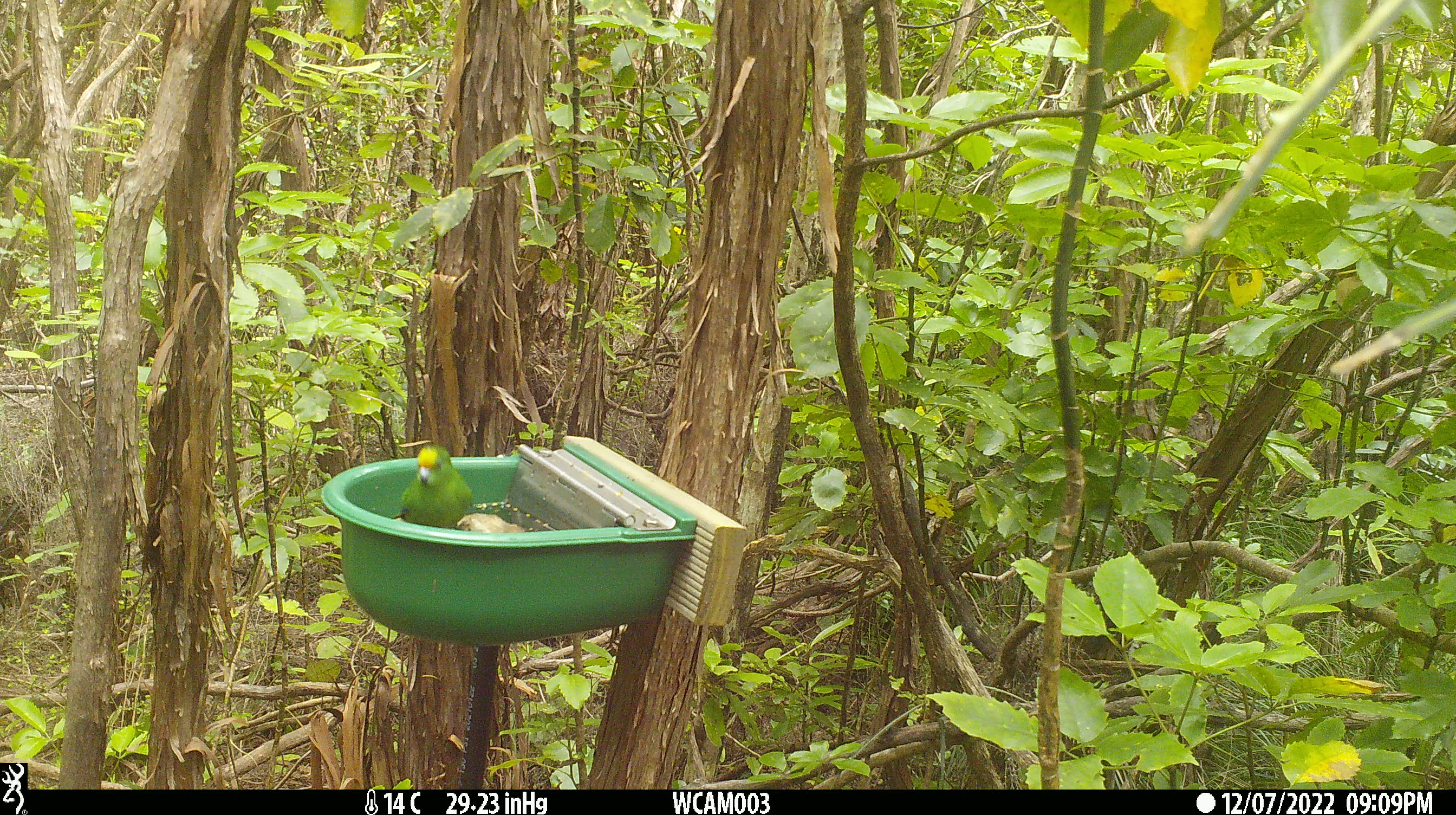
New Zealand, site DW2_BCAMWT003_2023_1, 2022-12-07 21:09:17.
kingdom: Animalia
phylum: Chordata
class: Aves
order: Psittaciformes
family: Psittaculidae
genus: Cyanoramphus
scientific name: Cyanoramphus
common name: parakeet